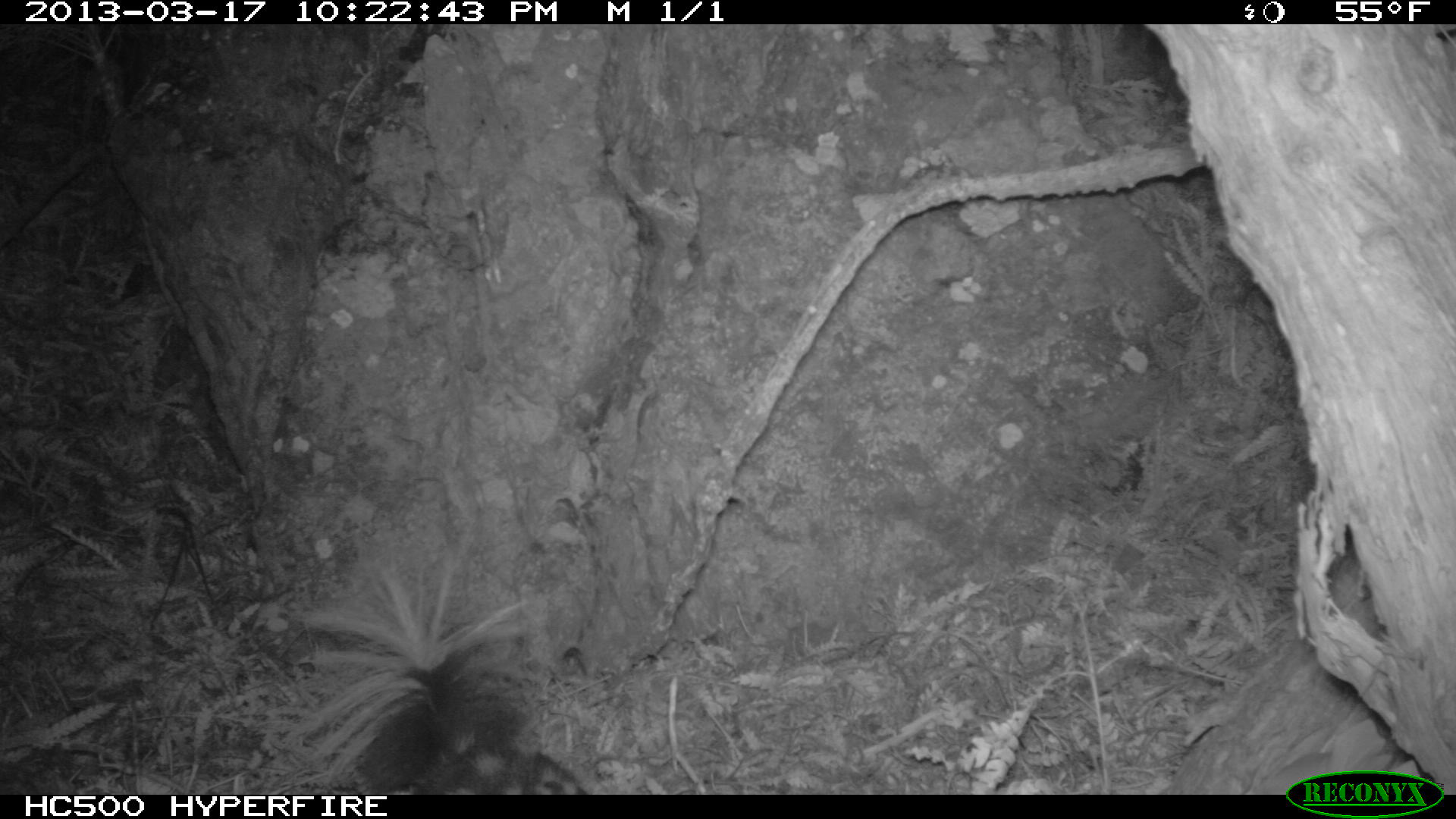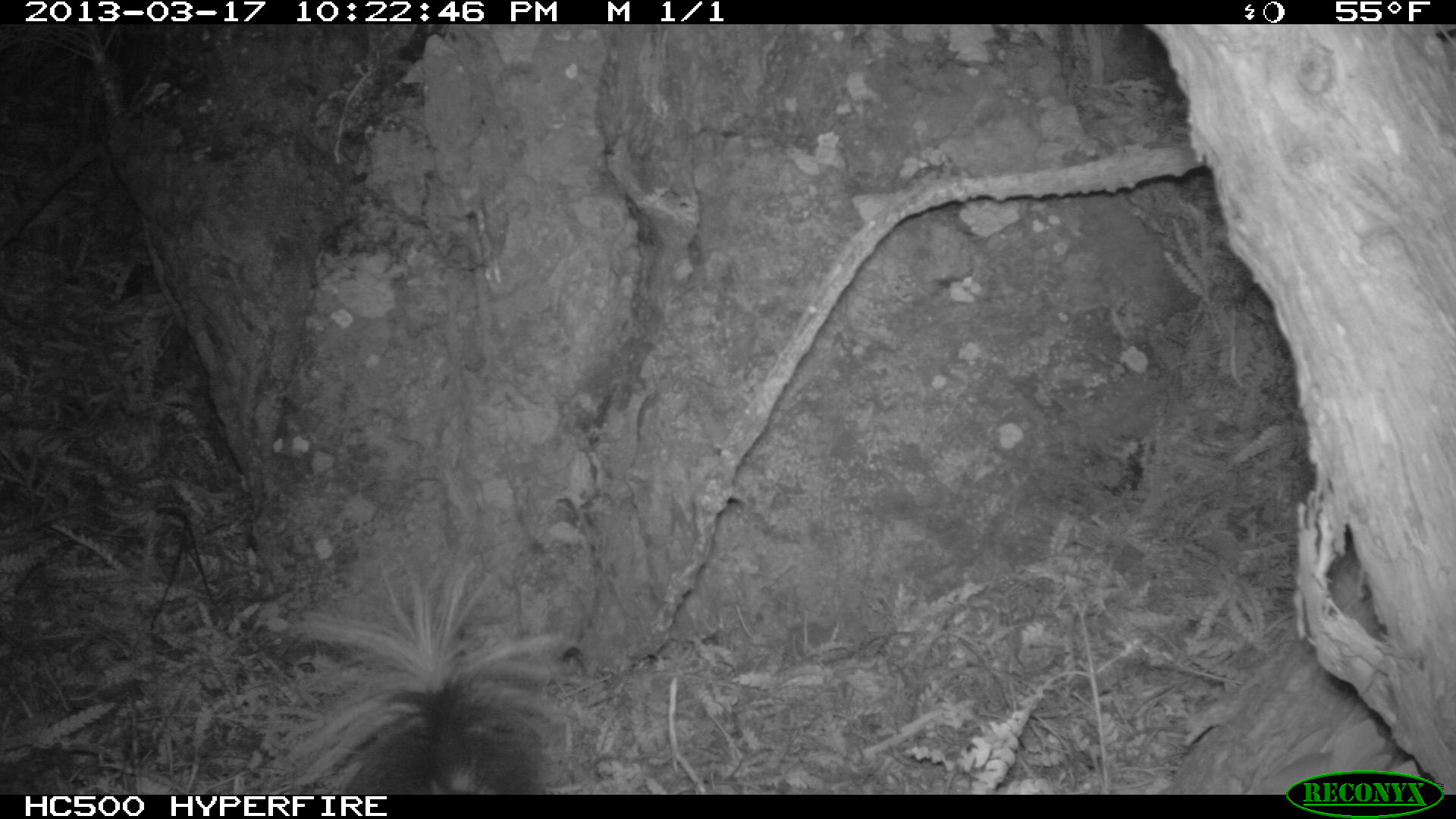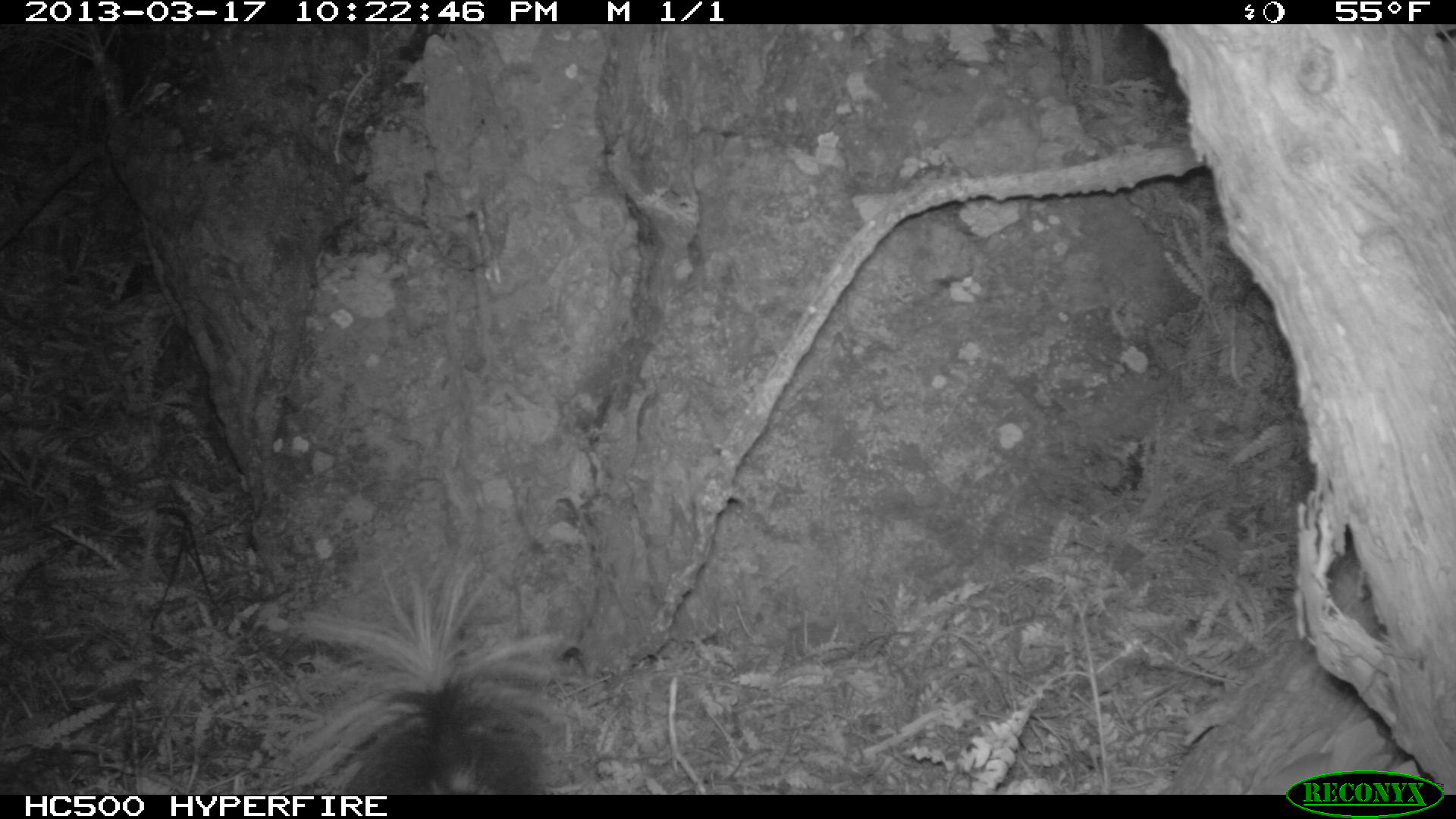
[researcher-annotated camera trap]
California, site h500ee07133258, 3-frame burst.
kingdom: Animalia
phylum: Chordata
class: Mammalia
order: Carnivora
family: Mephitidae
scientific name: Mephitidae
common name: skunk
Skunk (Mephitidae).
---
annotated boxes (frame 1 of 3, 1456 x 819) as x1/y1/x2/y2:
skunk: 289/537/588/796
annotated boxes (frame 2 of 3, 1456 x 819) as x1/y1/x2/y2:
skunk: 263/562/575/793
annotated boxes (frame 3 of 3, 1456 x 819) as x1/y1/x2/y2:
skunk: 275/549/585/795